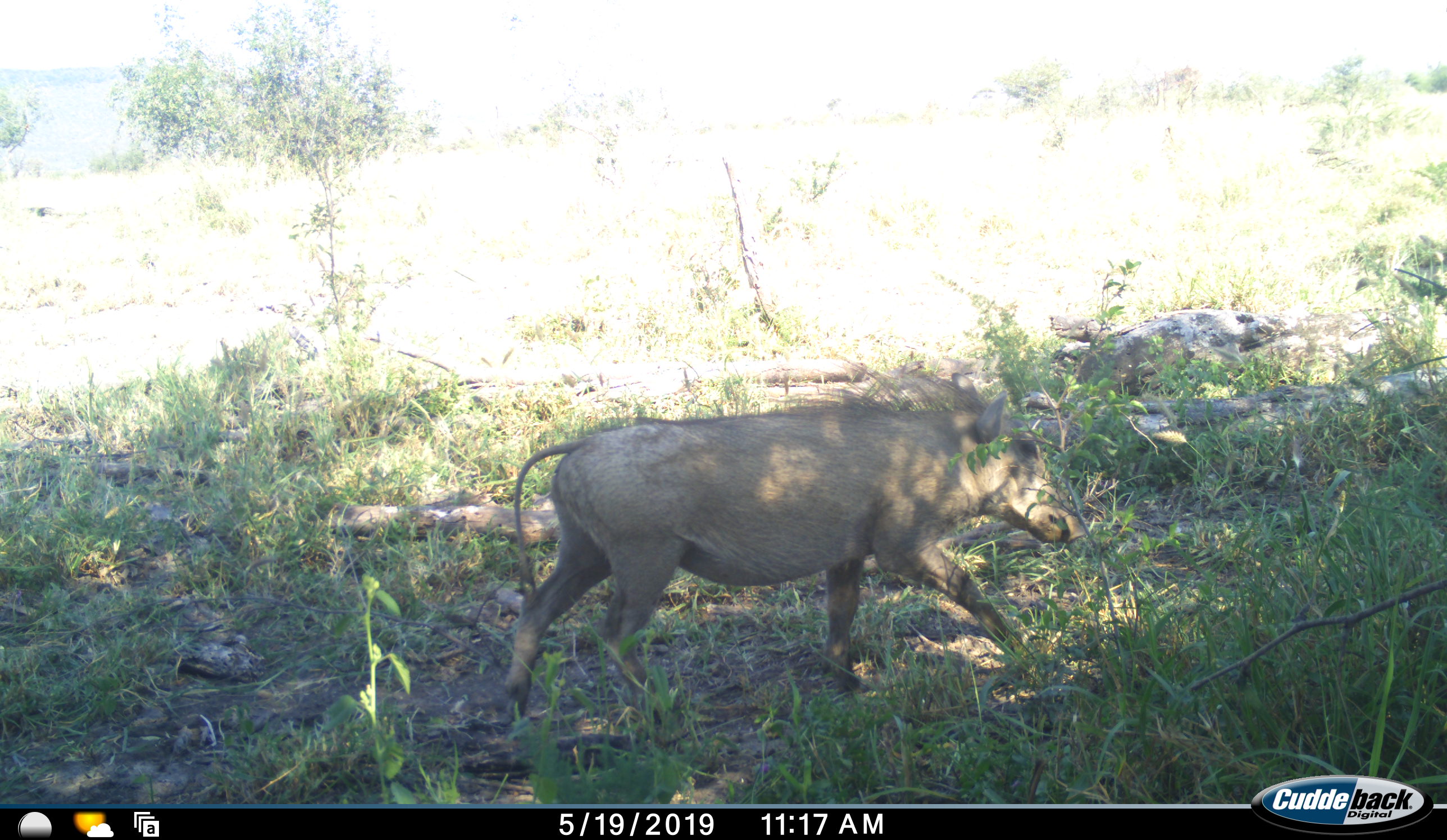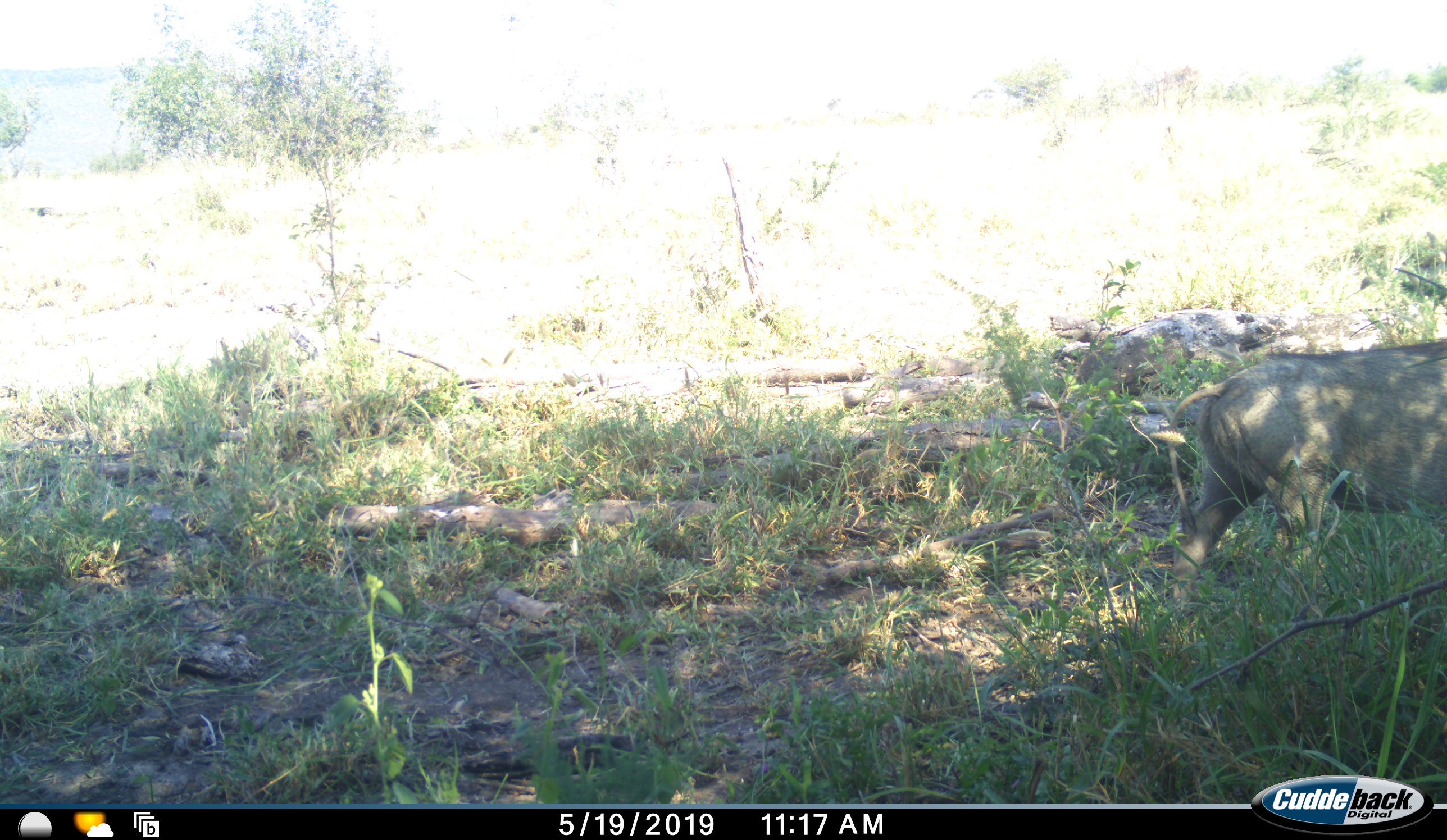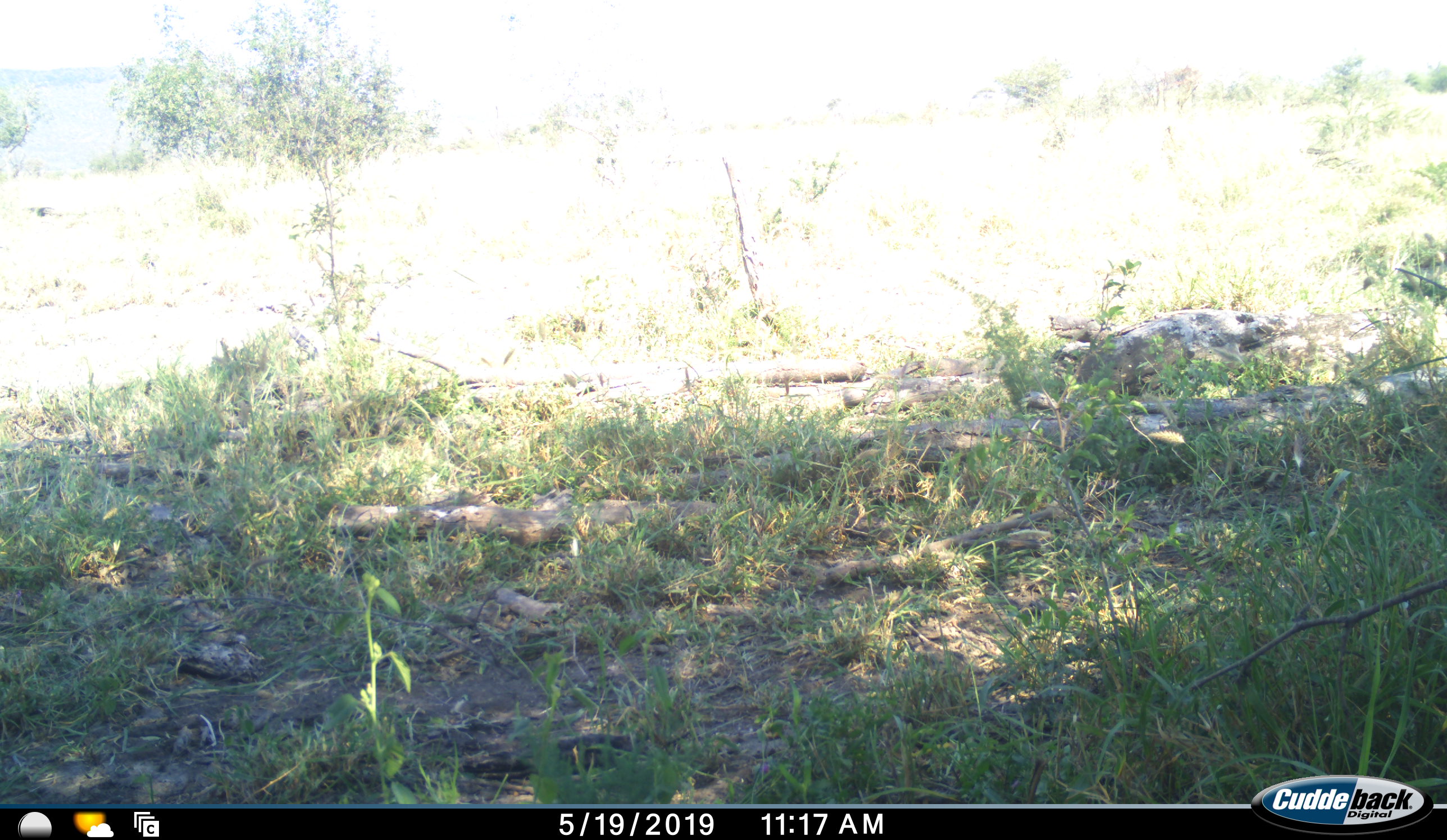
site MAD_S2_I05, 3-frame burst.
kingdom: Animalia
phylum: Chordata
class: Mammalia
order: Artiodactyla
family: Suidae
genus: Phacochoerus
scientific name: Phacochoerus africanus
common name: warthog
Warthog (Phacochoerus africanus), count 1. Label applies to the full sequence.